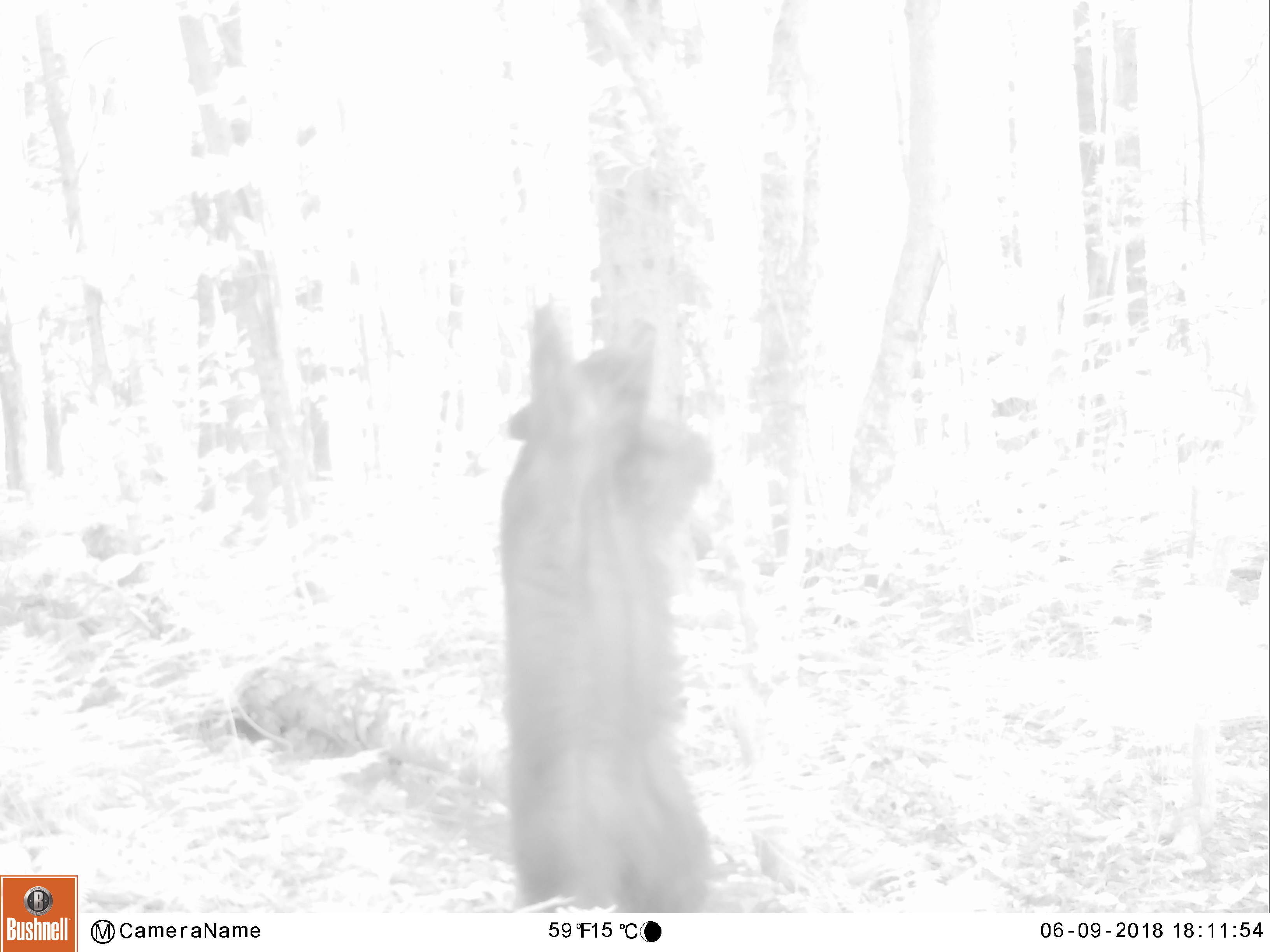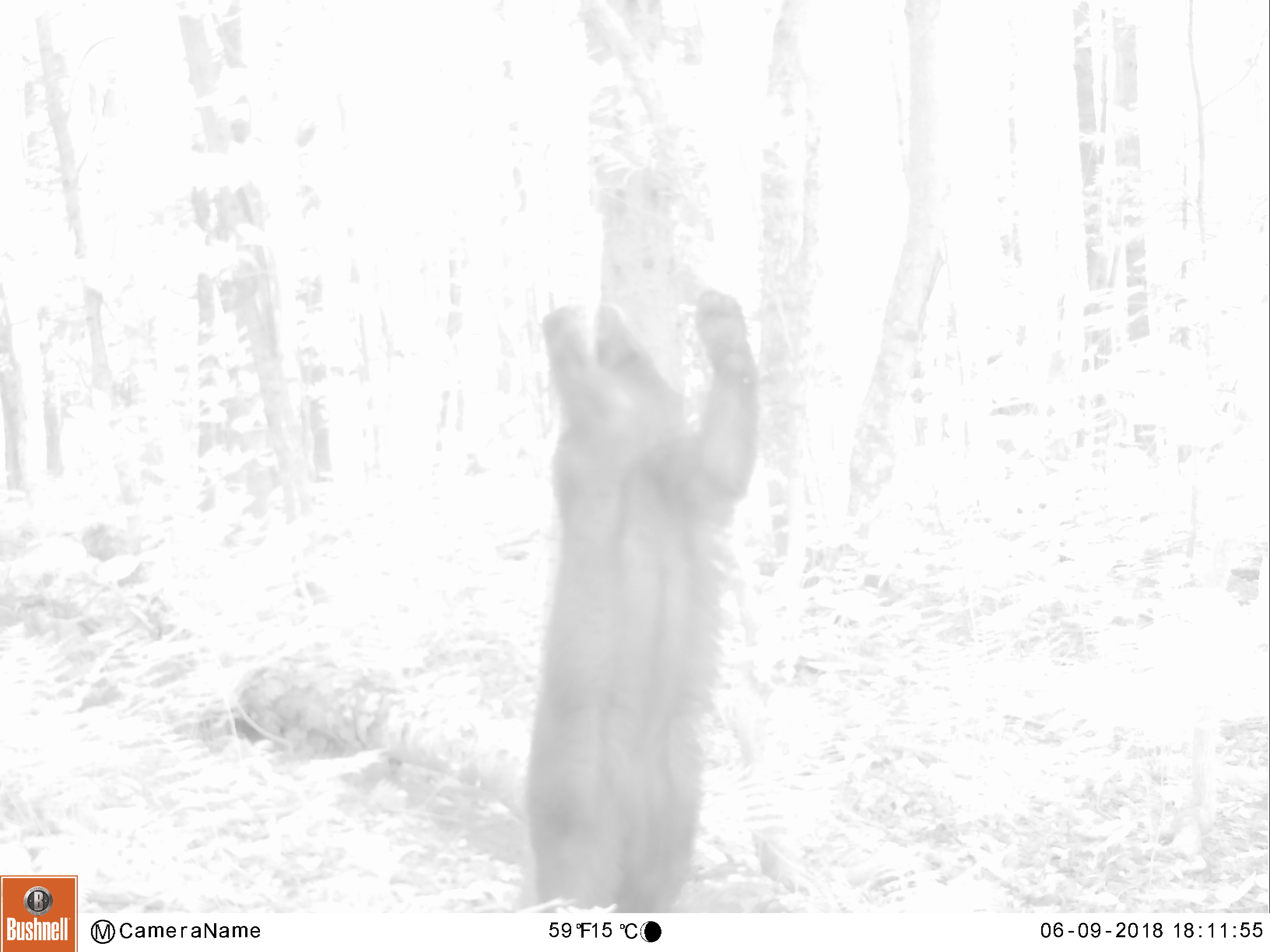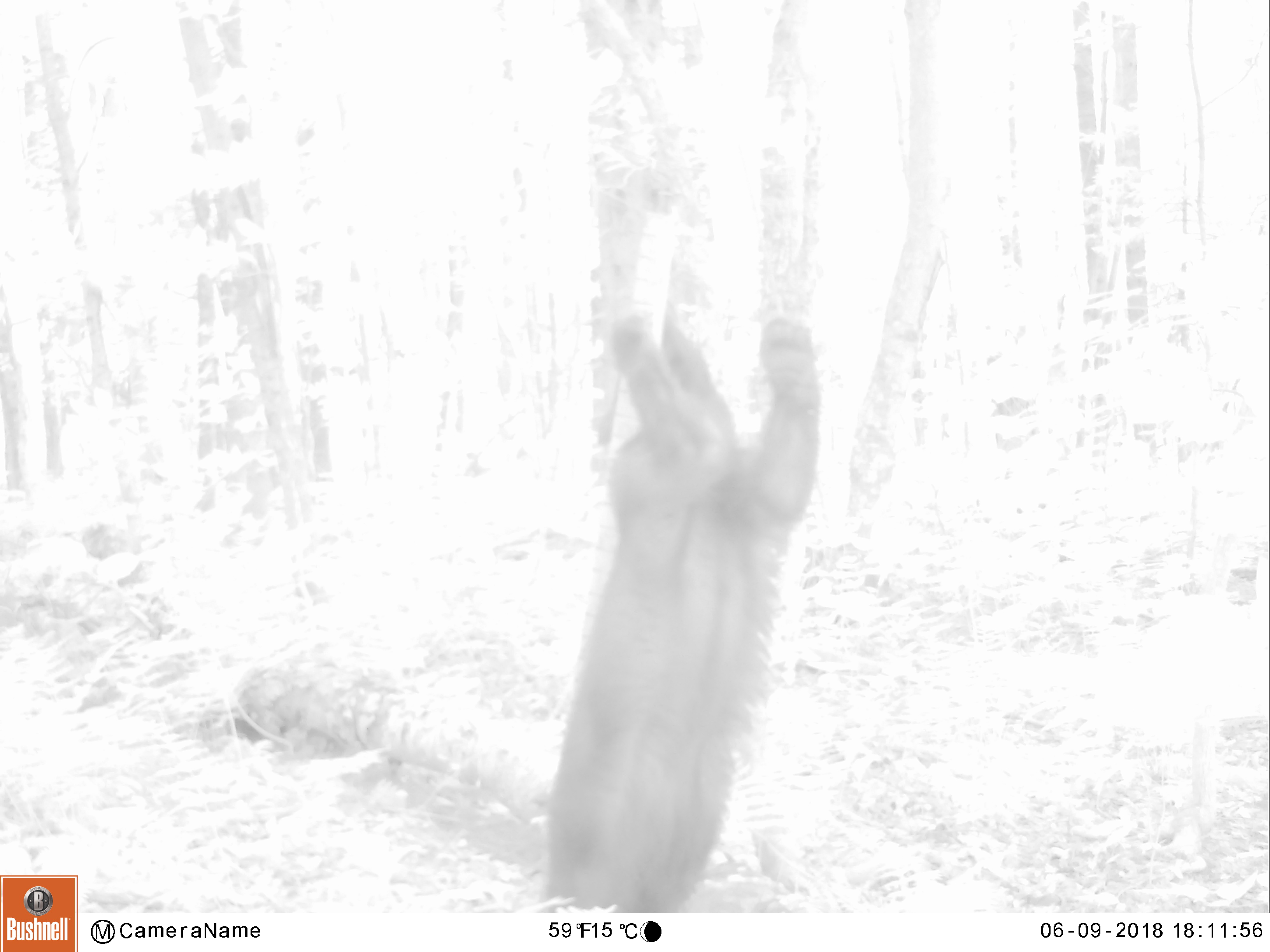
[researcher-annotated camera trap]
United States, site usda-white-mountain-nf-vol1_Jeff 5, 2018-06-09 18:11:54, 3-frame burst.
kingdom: Animalia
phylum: Chordata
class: Mammalia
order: Carnivora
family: Ursidae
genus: Ursus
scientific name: Ursus americanus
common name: black bear